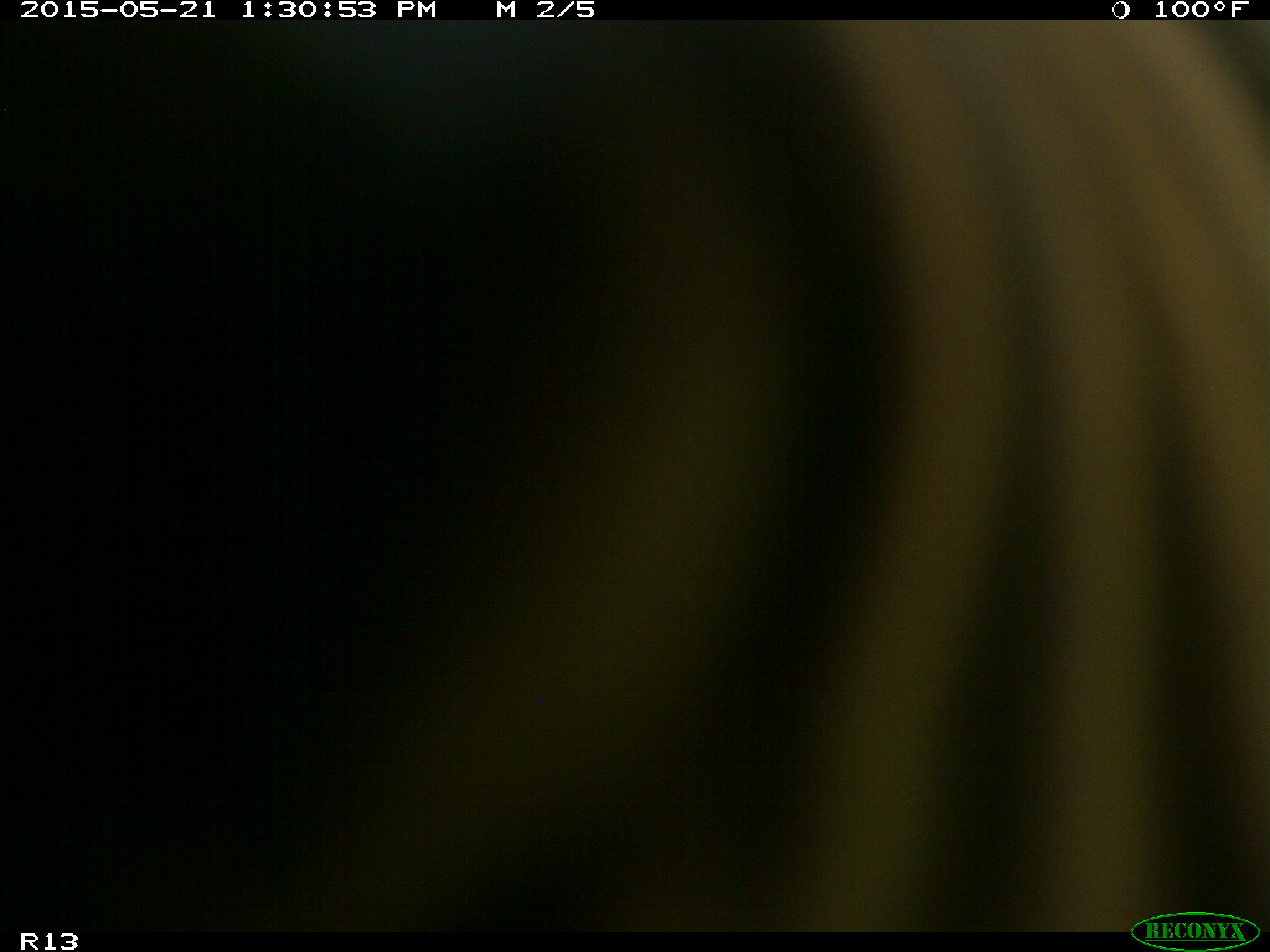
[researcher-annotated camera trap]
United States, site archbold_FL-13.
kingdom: Animalia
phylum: Chordata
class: Mammalia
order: Artiodactyla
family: Bovidae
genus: Bos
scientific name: Bos taurus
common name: domestic cow